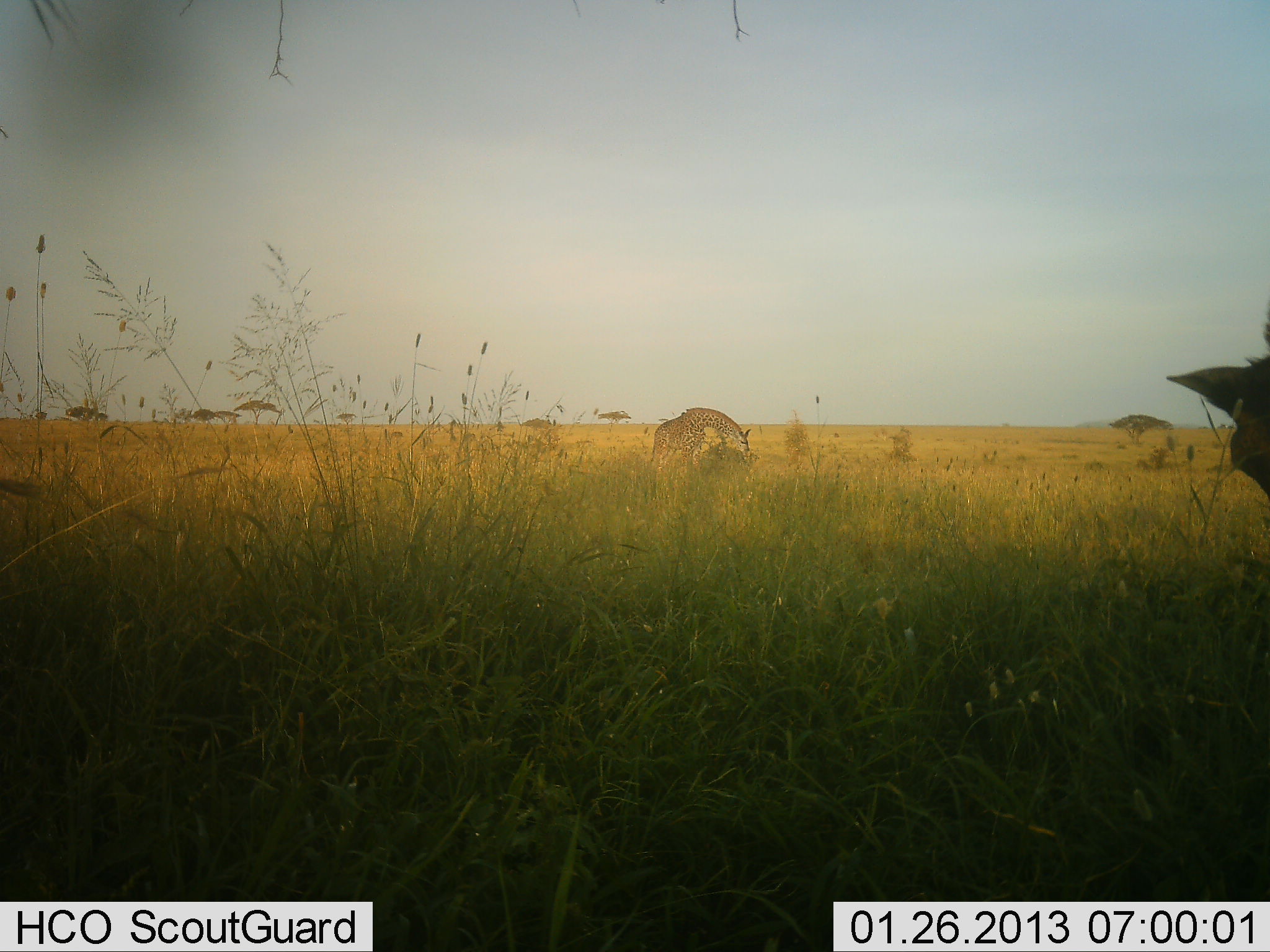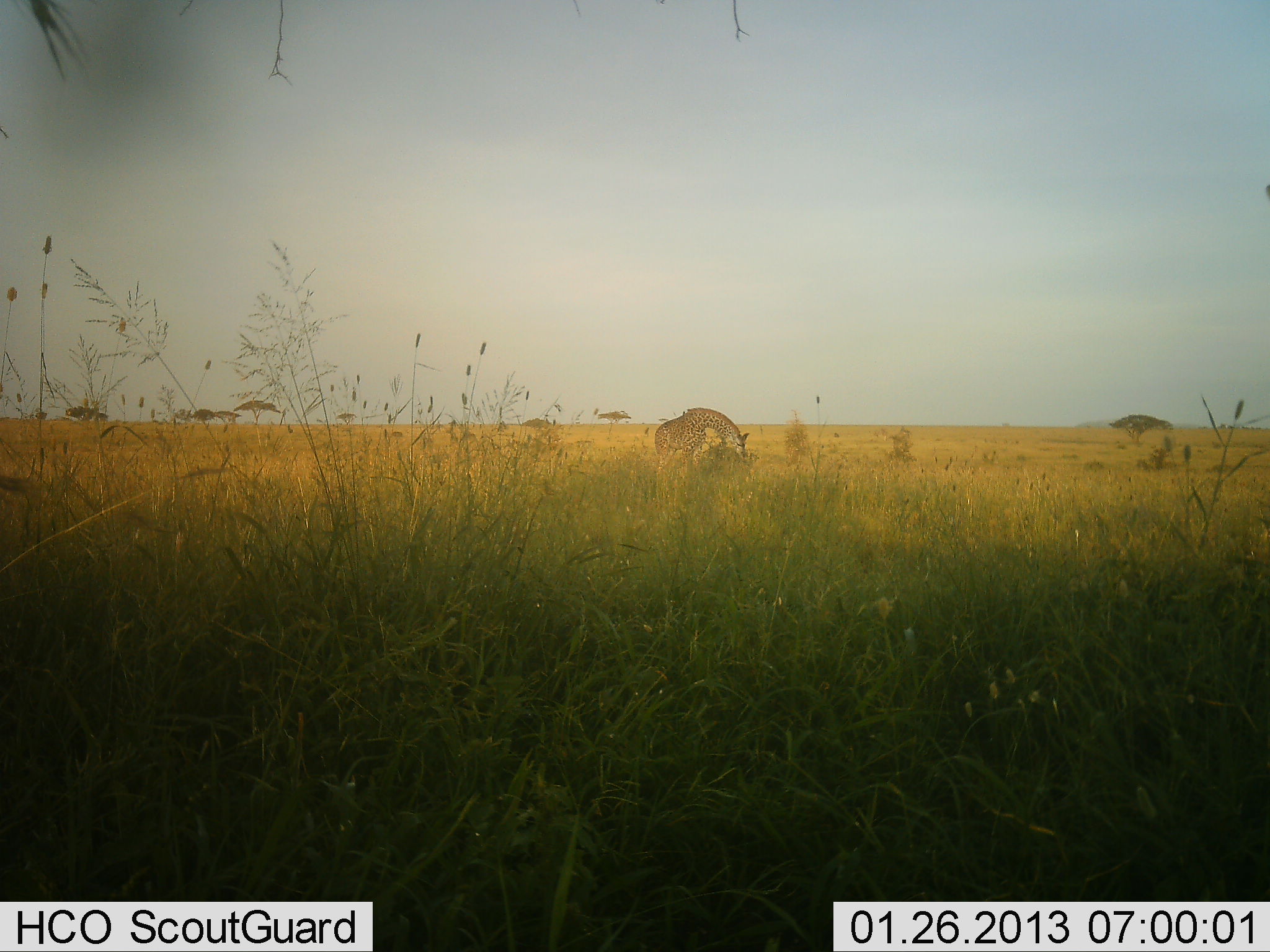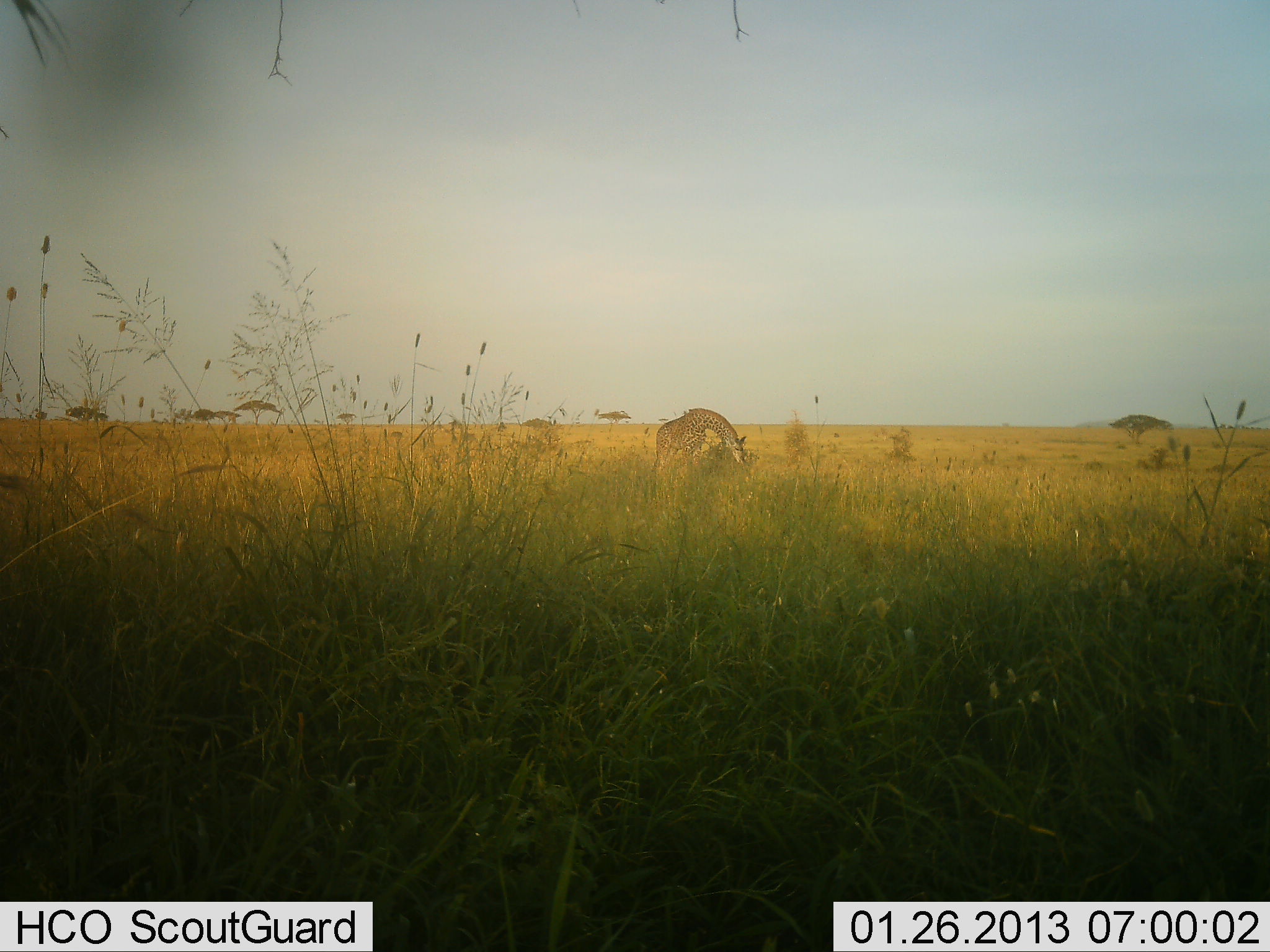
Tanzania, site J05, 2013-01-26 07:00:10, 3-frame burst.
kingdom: Animalia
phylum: Chordata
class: Mammalia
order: Artiodactyla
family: Giraffidae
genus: Giraffa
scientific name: Giraffa camelopardalis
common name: giraffe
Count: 1.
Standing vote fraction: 19%.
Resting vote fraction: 0%.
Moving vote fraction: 0%.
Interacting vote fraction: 0%.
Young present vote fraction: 0%.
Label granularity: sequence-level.